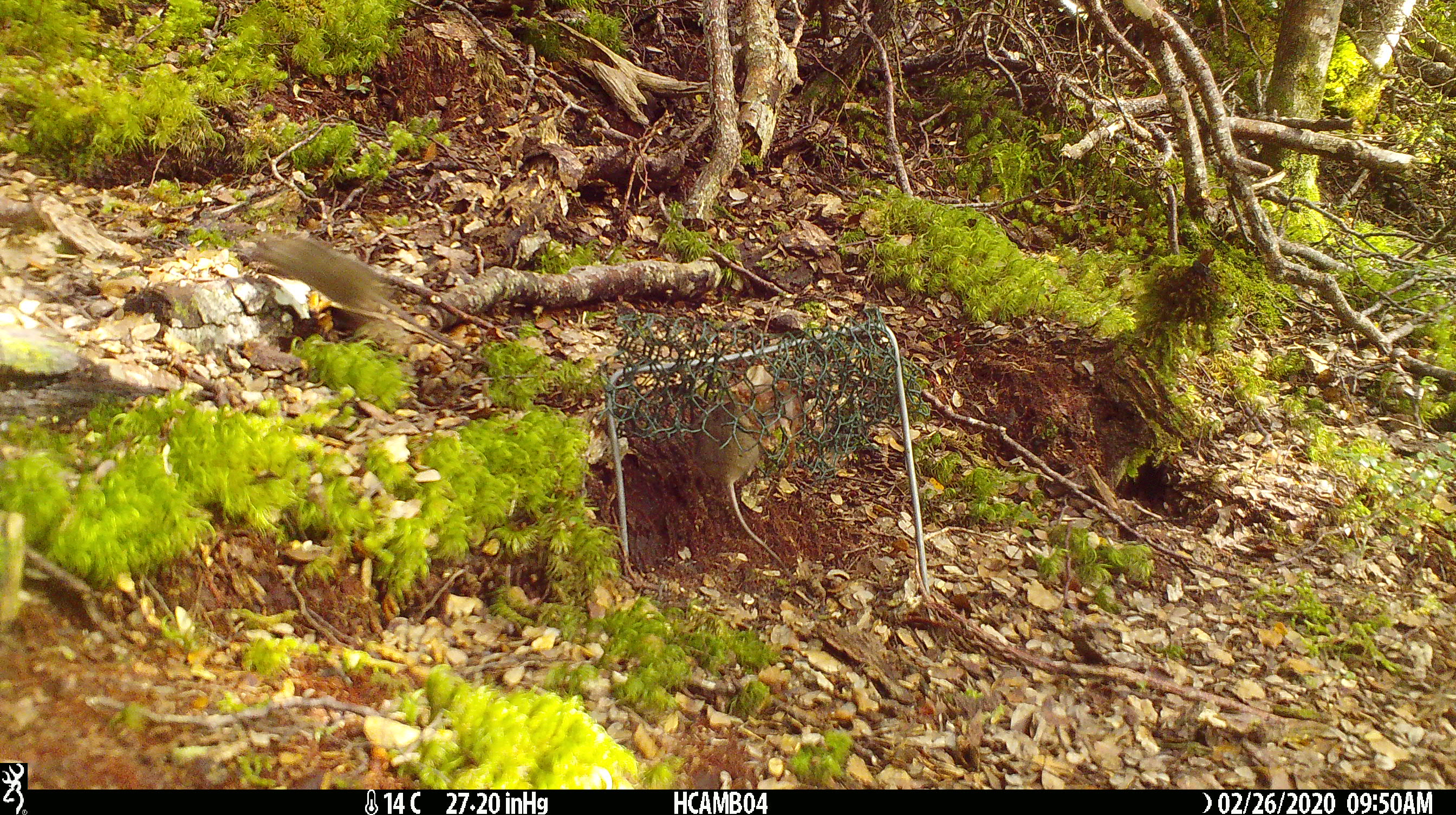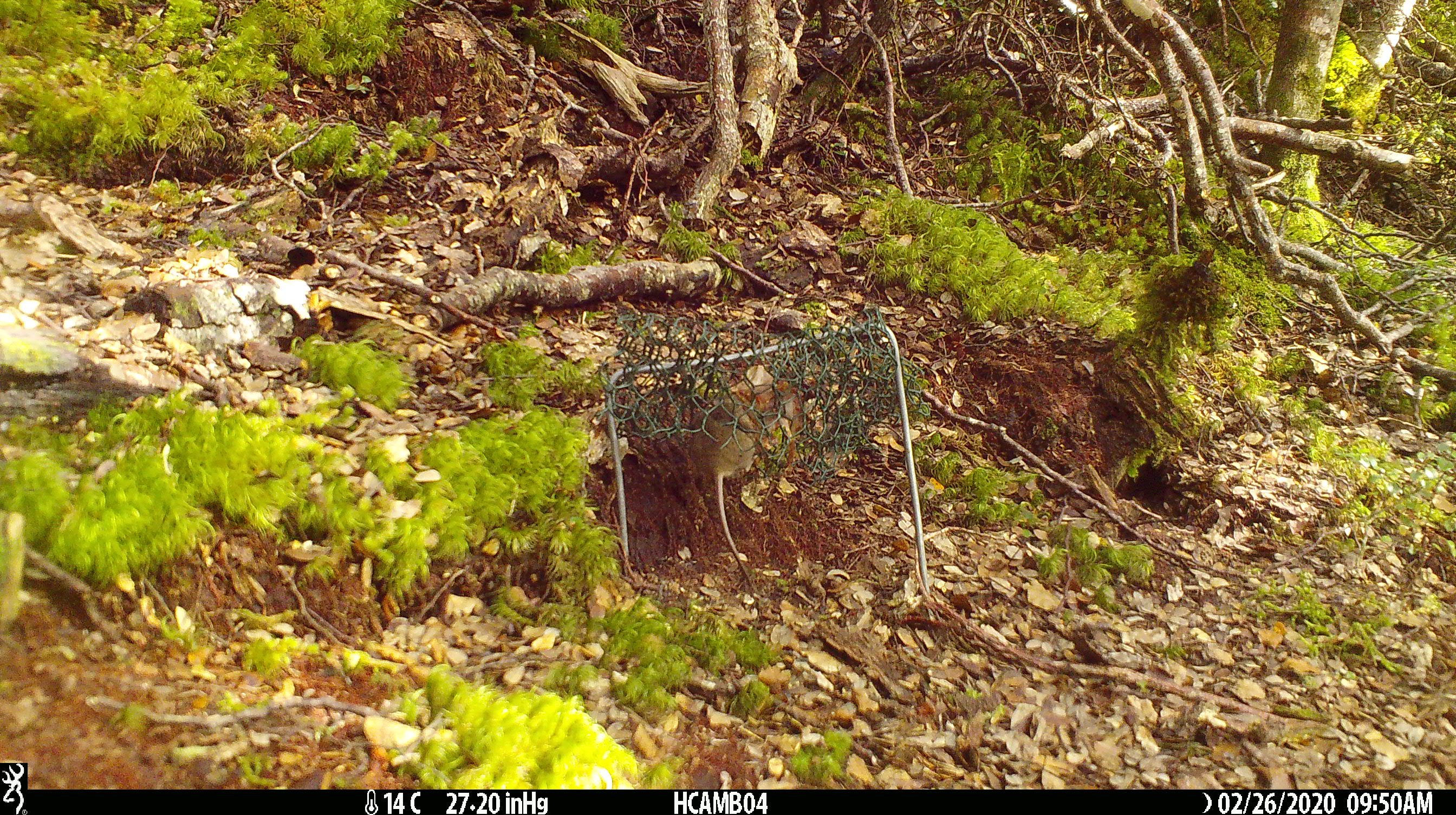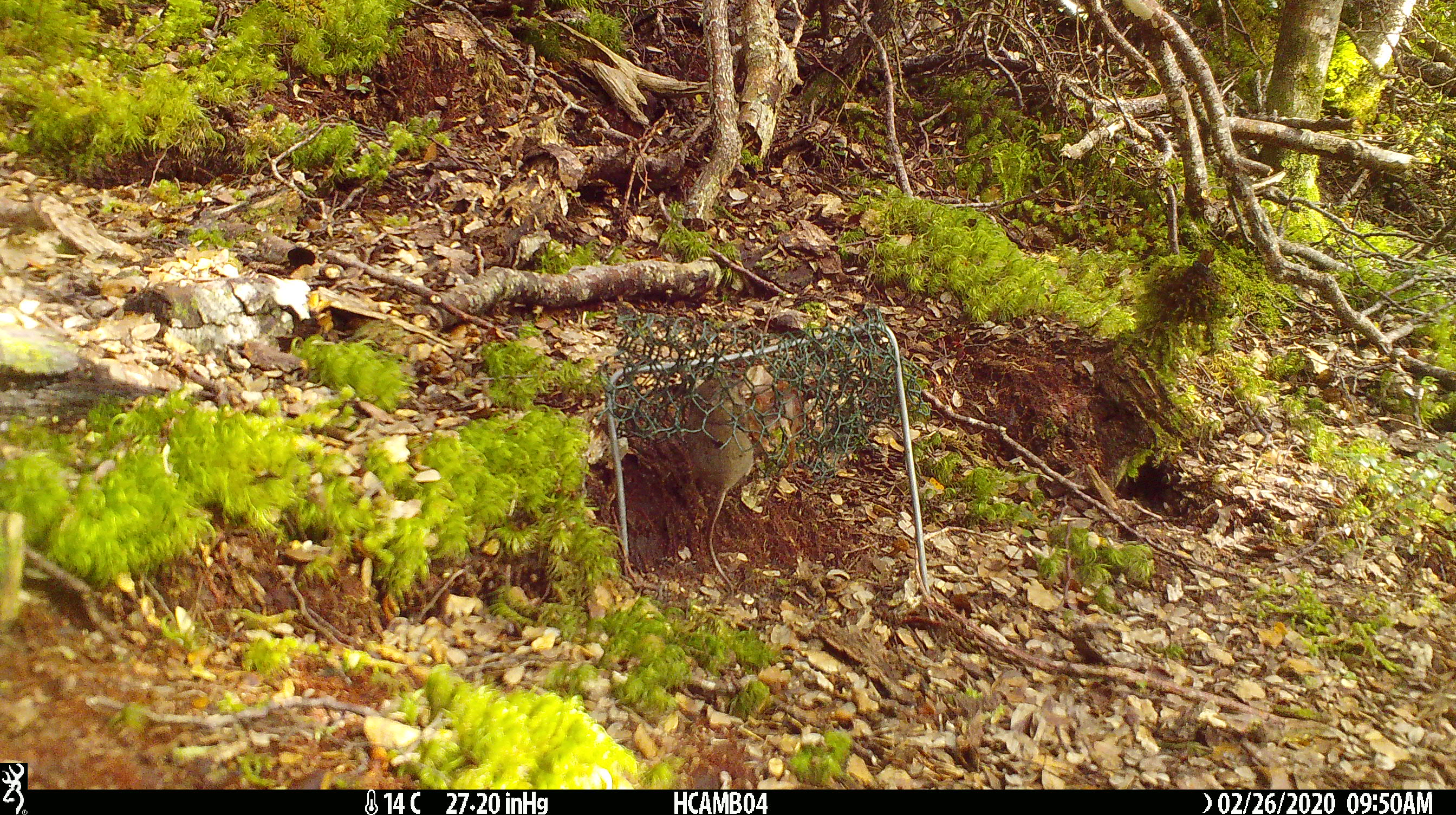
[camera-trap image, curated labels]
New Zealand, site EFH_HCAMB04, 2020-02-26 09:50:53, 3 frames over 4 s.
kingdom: Animalia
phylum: Chordata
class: Mammalia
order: Rodentia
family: Muridae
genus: Mus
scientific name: Mus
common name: mouse